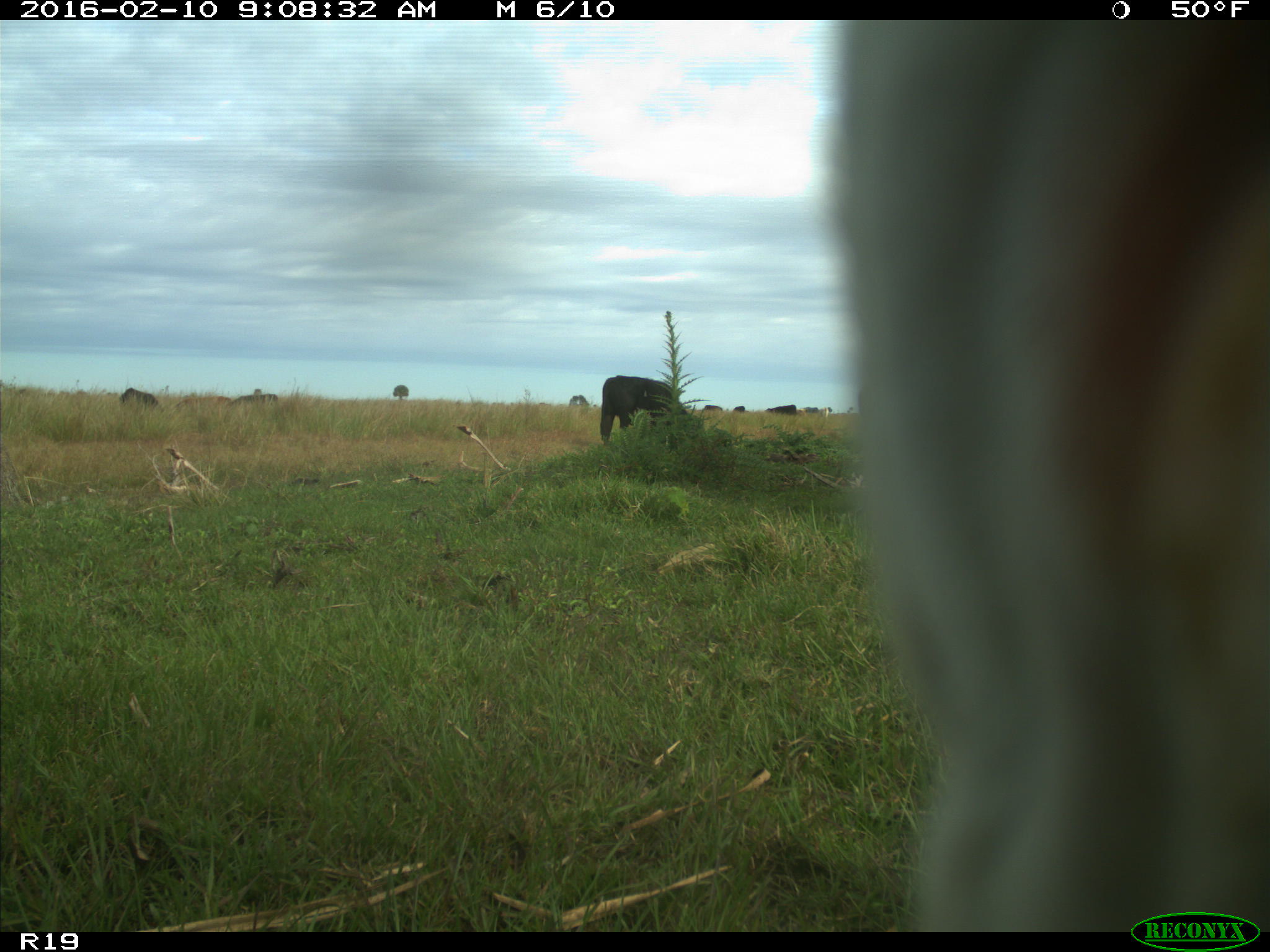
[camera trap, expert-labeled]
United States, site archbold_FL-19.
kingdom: Animalia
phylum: Chordata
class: Mammalia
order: Artiodactyla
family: Bovidae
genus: Bos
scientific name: Bos taurus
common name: domestic cow